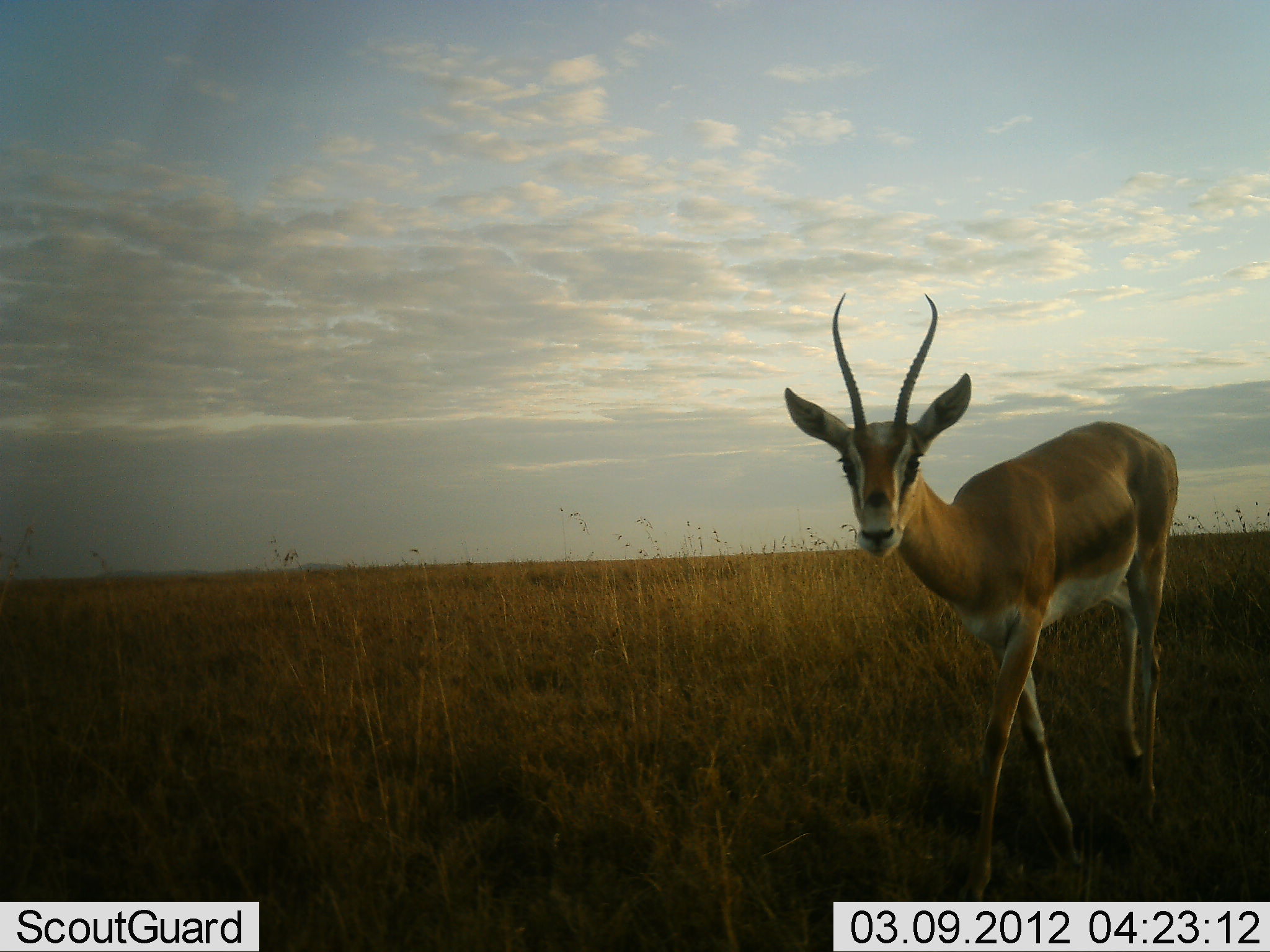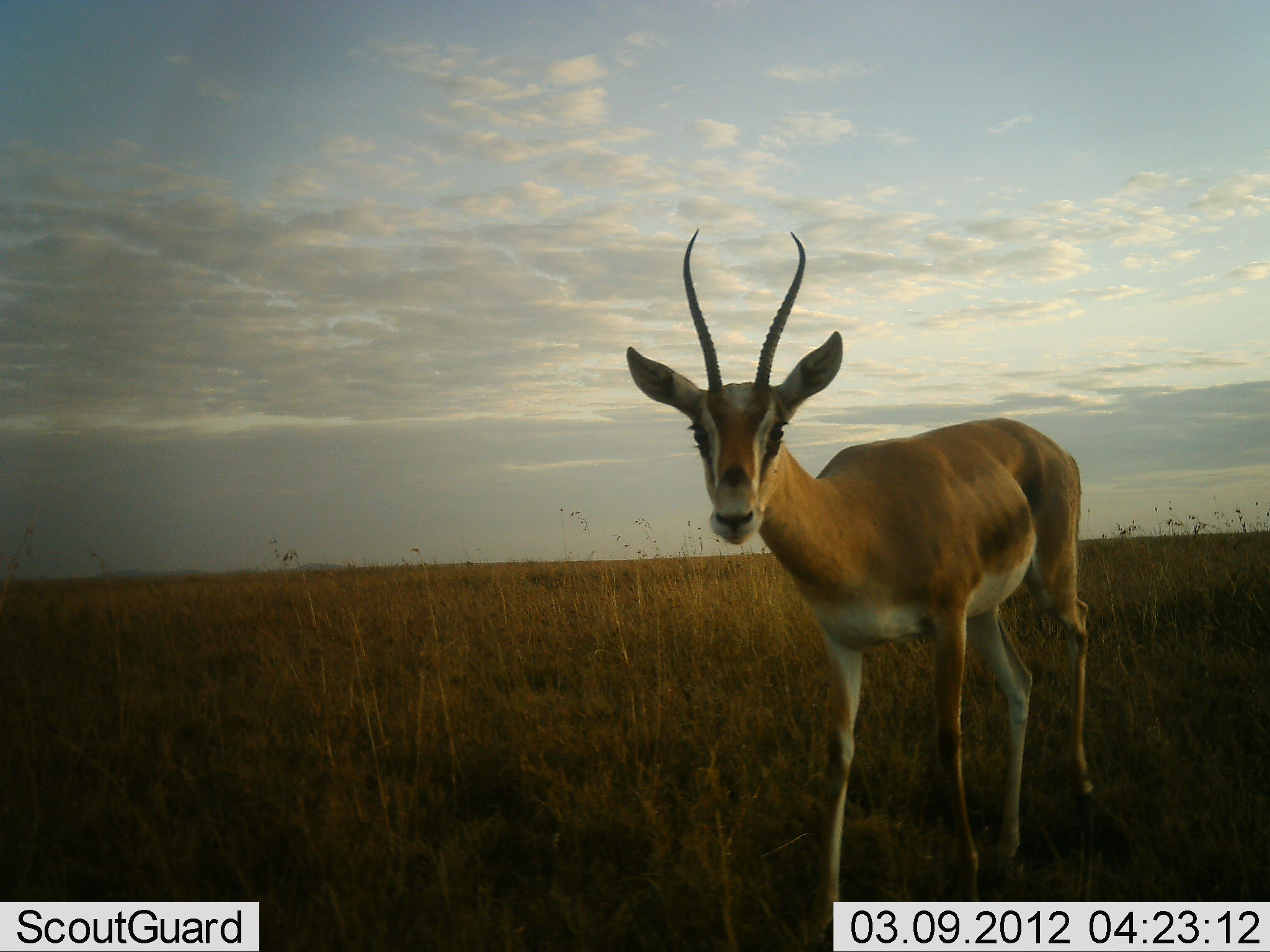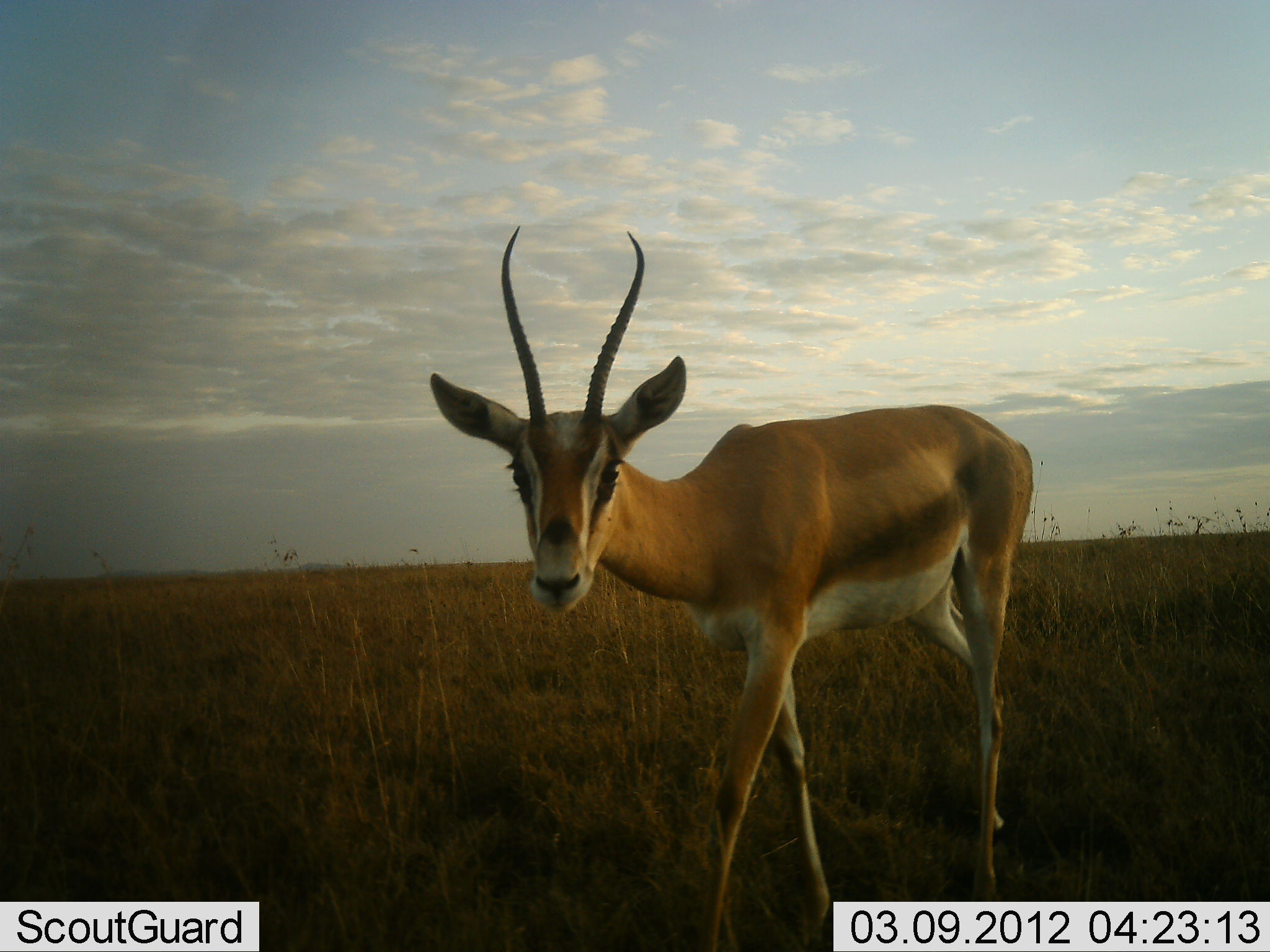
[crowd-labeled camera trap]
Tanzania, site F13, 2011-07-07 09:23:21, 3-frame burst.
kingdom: Animalia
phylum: Chordata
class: Mammalia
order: Artiodactyla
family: Bovidae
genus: Nanger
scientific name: Nanger granti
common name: grant's gazelle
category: gazellegrants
Gazellegrants (grant's gazelle) (Nanger granti), count 1. Behavior (volunteer vote fractions): standing 14%, resting 0%, moving 86%, interacting 0%. Young present (vote fraction): 0%. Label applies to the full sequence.